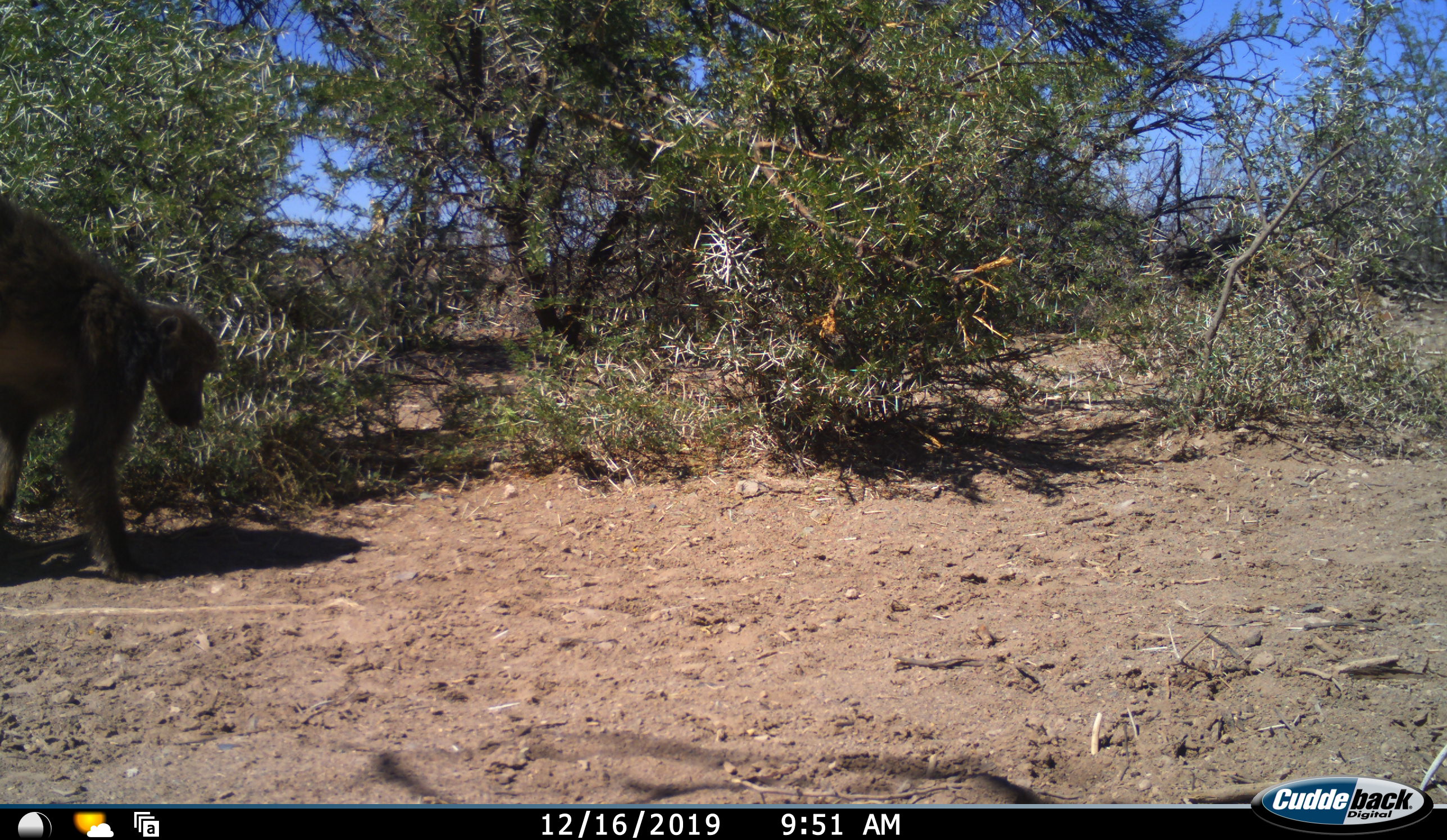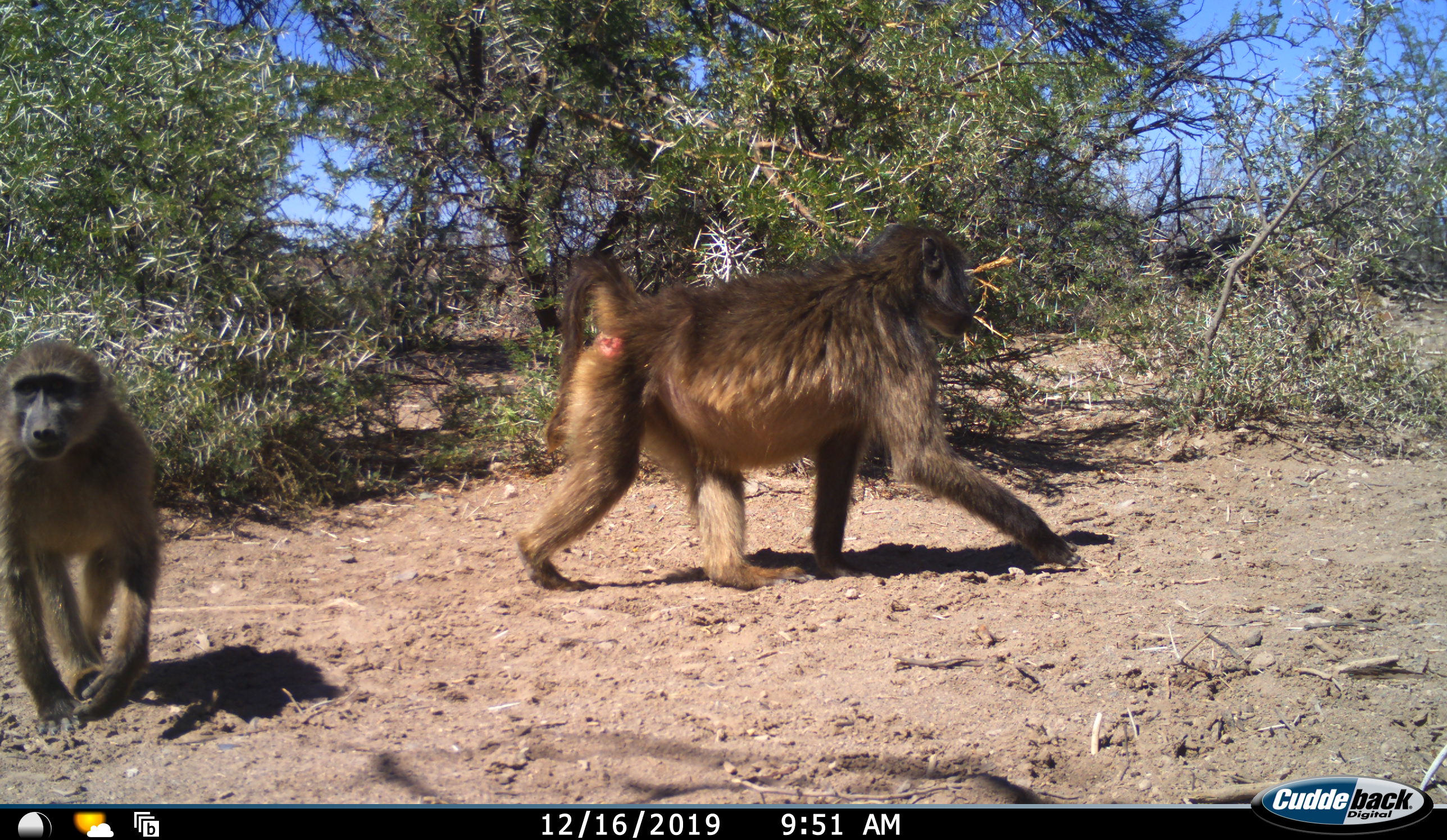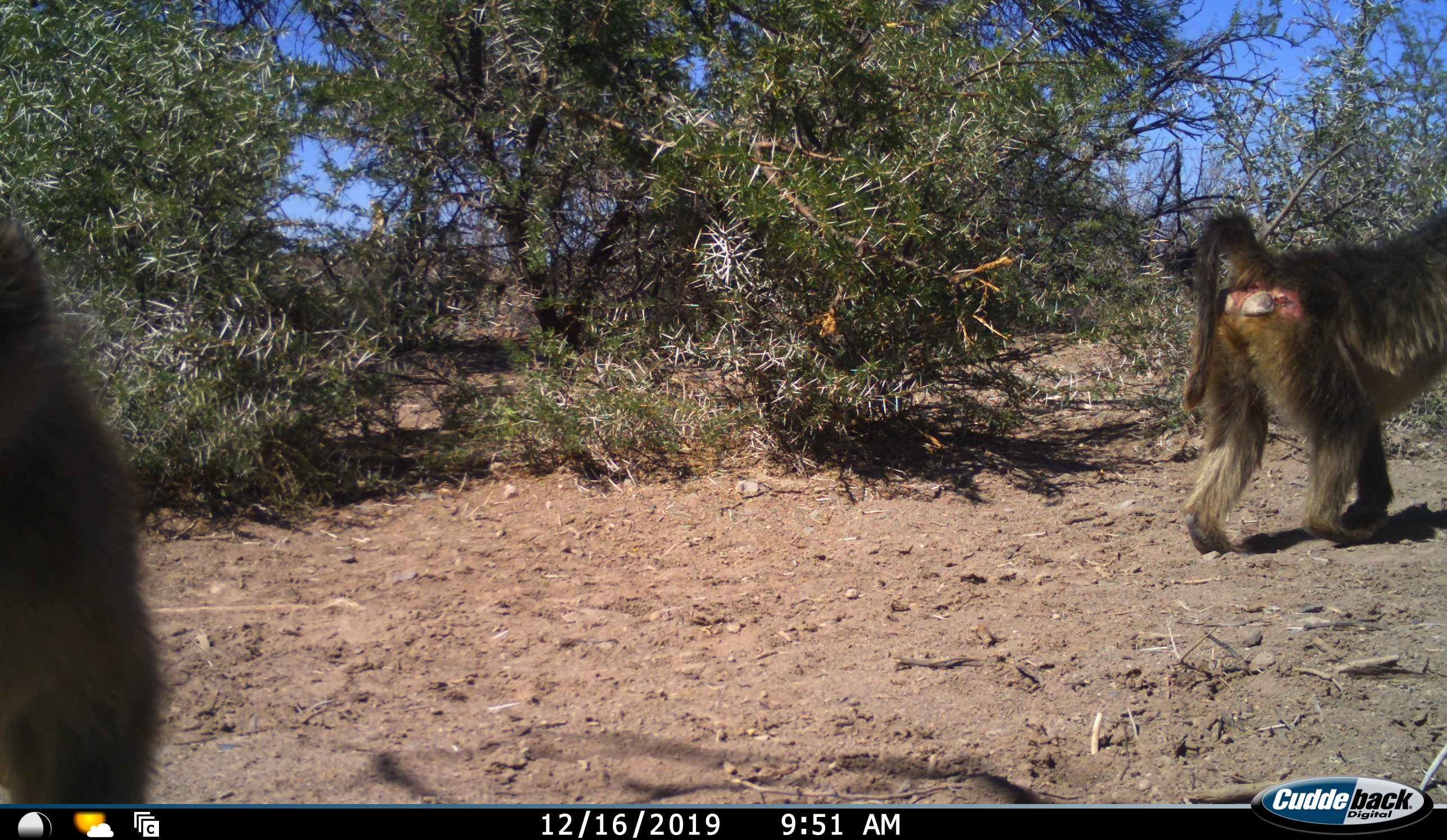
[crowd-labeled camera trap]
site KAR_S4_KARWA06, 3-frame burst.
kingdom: Animalia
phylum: Chordata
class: Mammalia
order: Primates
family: Cercopithecidae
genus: Papio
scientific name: Papio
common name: baboon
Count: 2.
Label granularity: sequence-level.